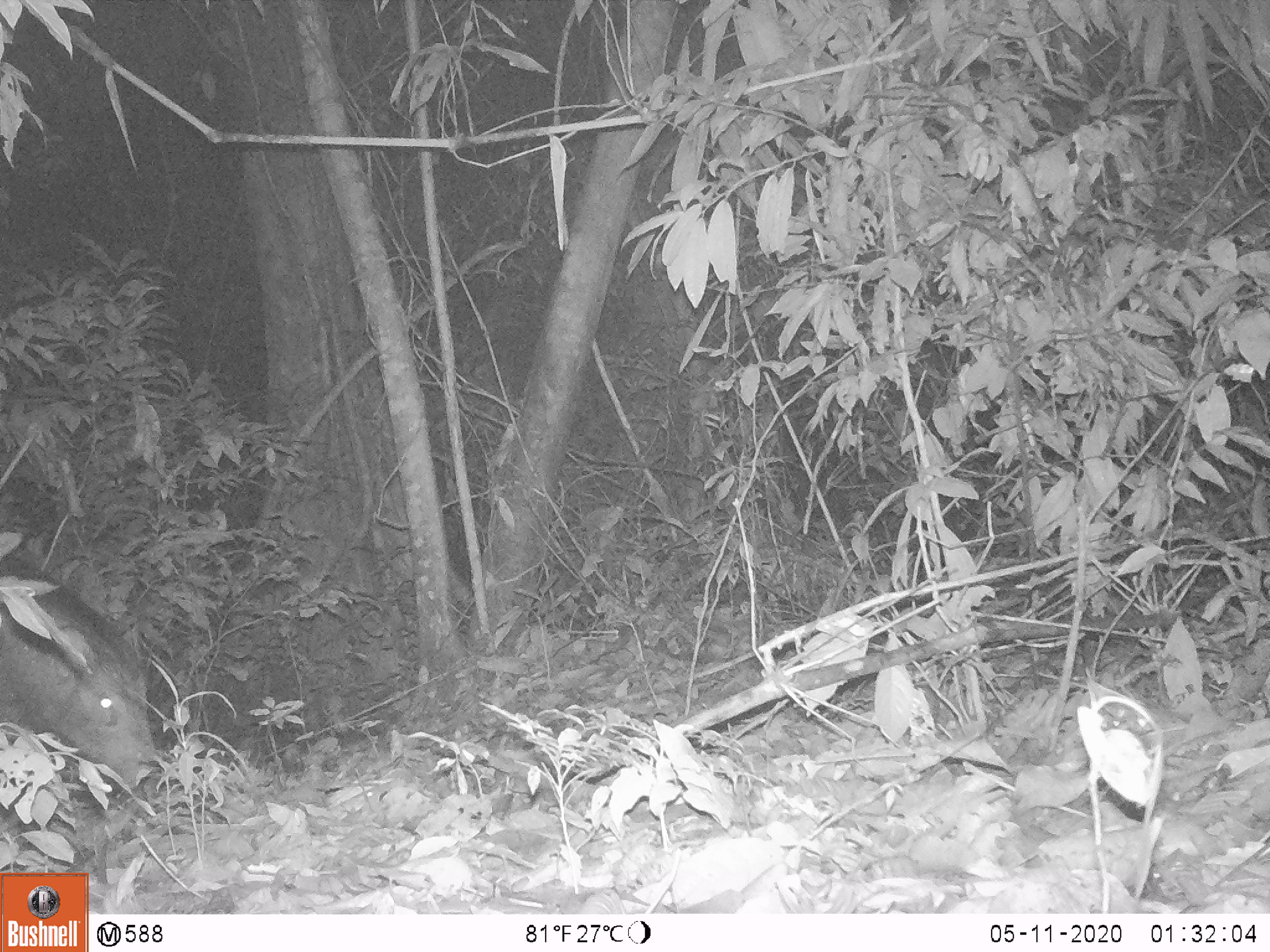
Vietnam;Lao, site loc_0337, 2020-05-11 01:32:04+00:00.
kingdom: Animalia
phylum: Chordata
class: Mammalia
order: Artiodactyla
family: Suidae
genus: Sus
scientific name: Sus scrofa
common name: eurasian wild pig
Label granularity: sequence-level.